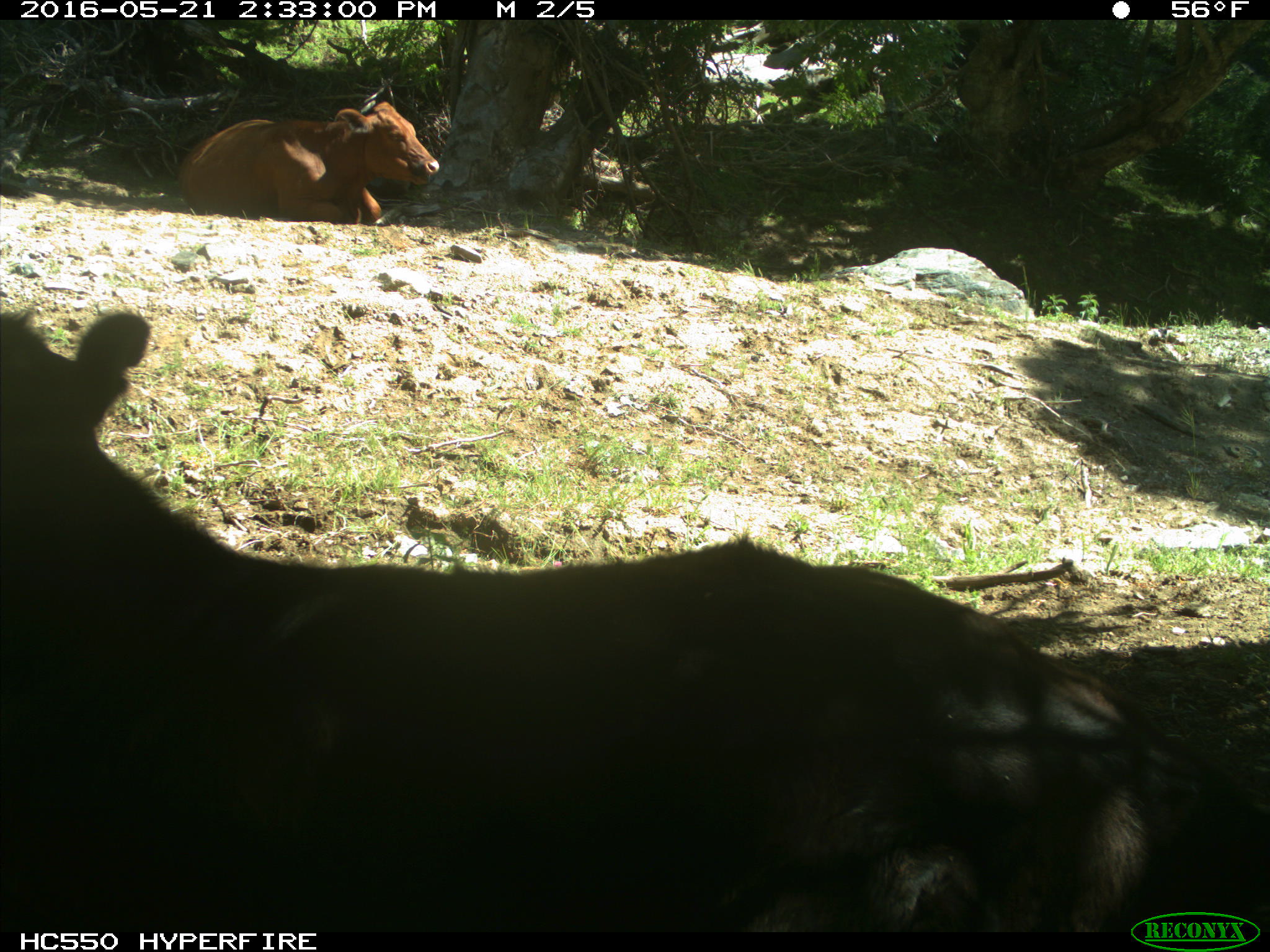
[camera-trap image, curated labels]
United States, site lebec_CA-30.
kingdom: Animalia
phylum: Chordata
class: Mammalia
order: Artiodactyla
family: Bovidae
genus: Bos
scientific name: Bos taurus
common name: domestic cow